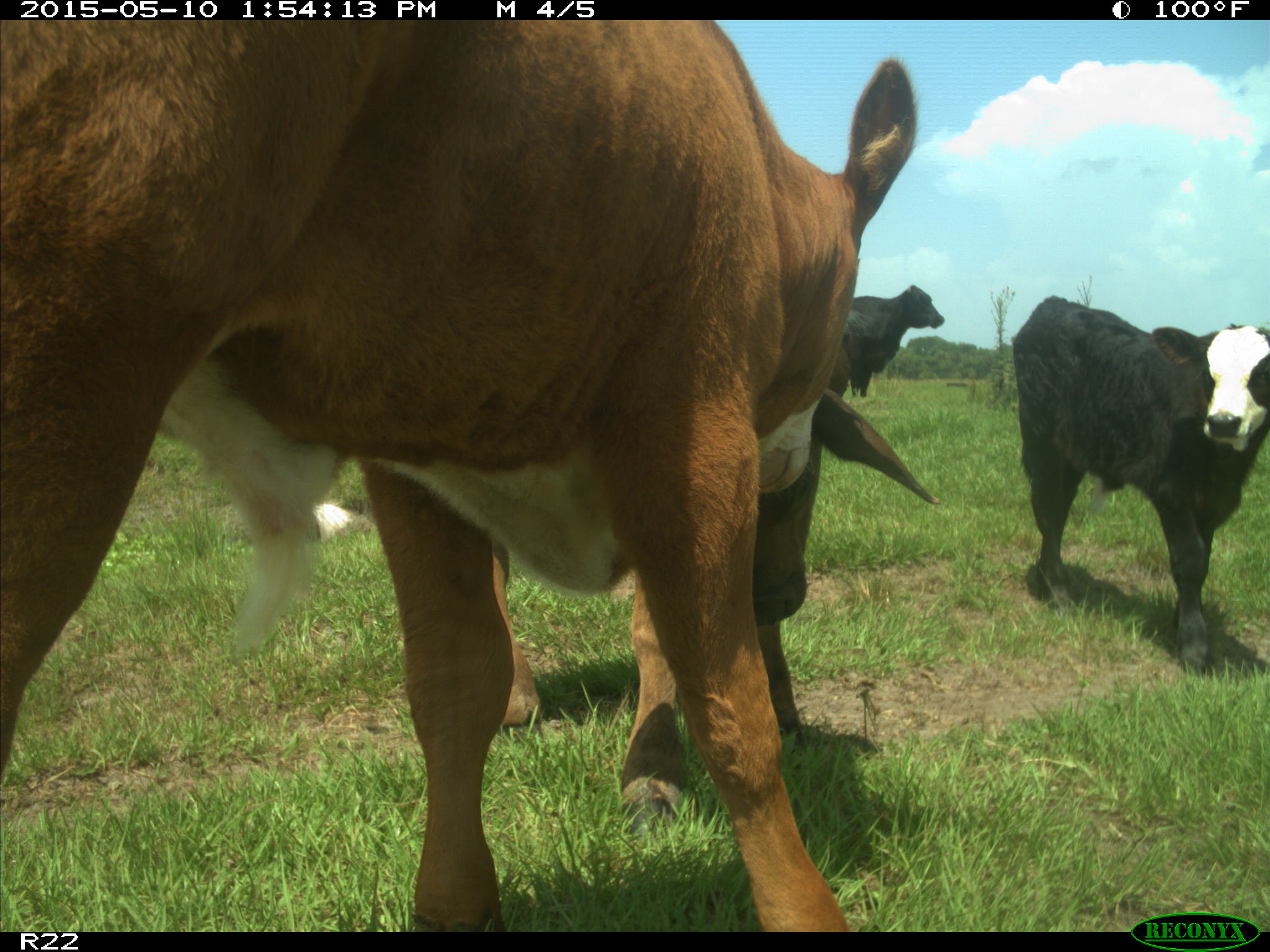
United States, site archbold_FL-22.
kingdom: Animalia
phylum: Chordata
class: Mammalia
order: Artiodactyla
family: Bovidae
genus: Bos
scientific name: Bos taurus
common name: domestic cow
Bos taurus (domestic cow).